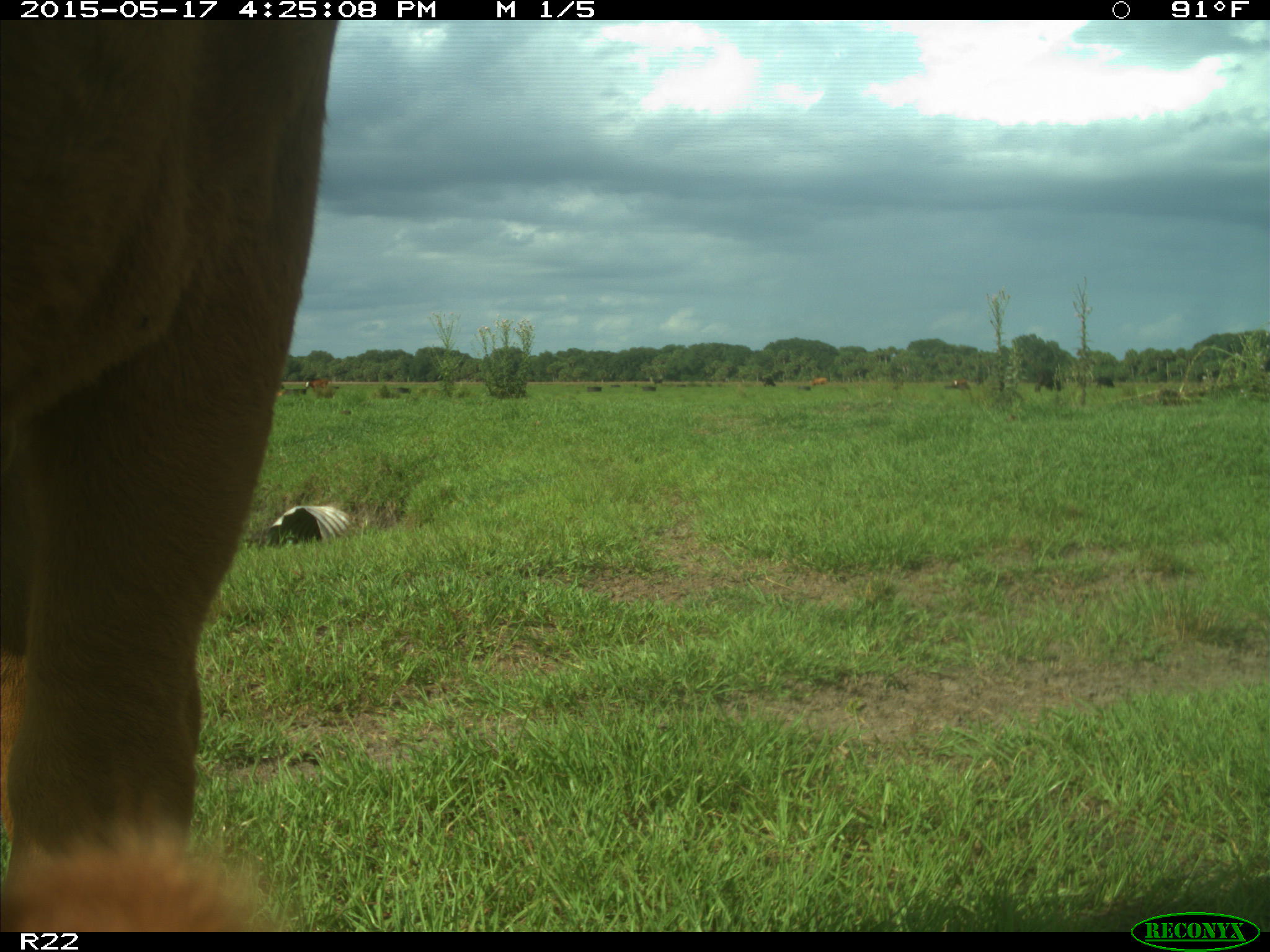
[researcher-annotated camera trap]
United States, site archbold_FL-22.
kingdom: Animalia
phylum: Chordata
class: Mammalia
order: Artiodactyla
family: Bovidae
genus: Bos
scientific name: Bos taurus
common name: domestic cow